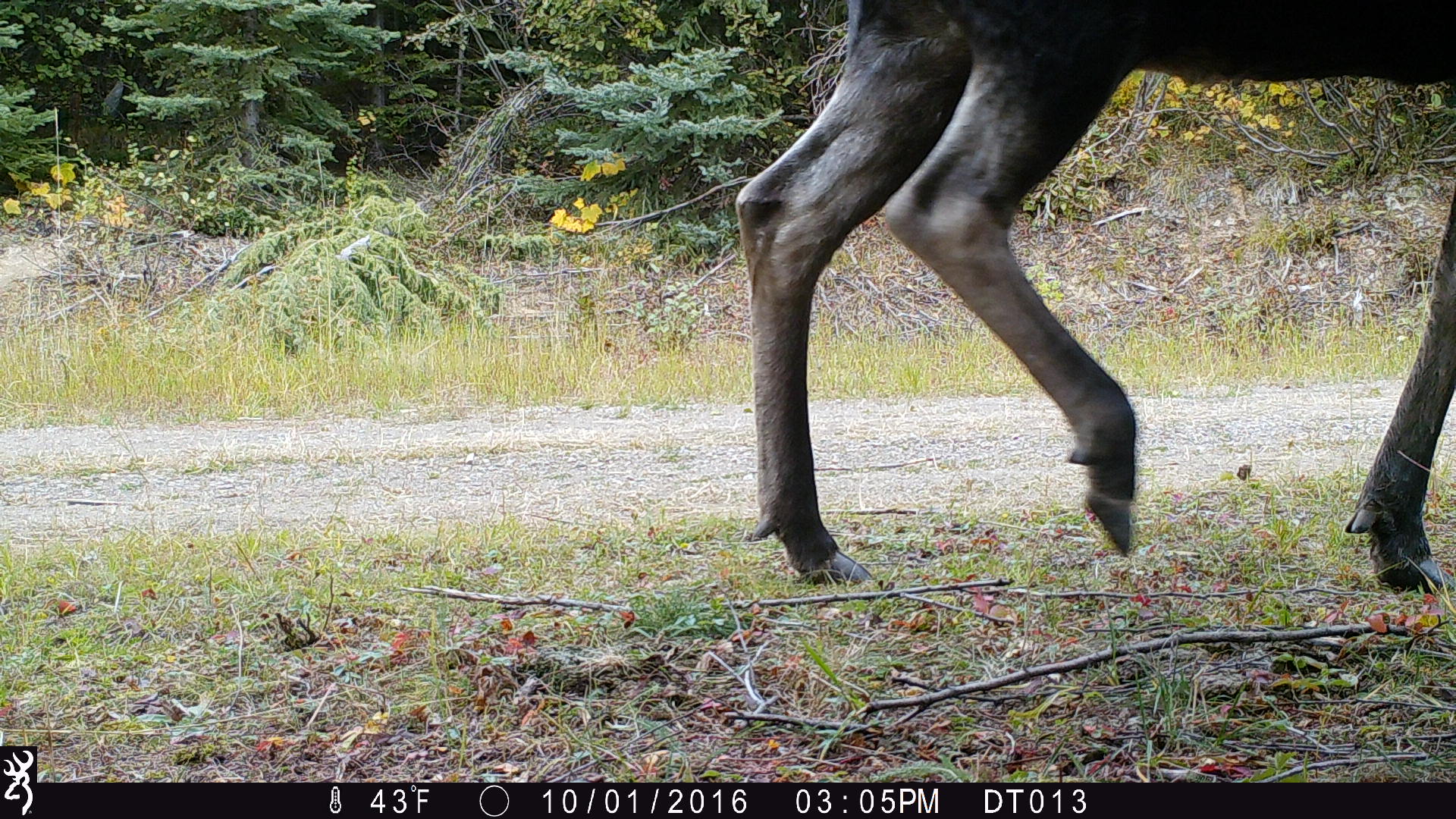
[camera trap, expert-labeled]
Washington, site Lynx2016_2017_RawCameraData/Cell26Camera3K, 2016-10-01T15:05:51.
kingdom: Animalia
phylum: Chordata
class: Mammalia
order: Artiodactyla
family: Cervidae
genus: Alces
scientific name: Alces alces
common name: moose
Alces alces (moose). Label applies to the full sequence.